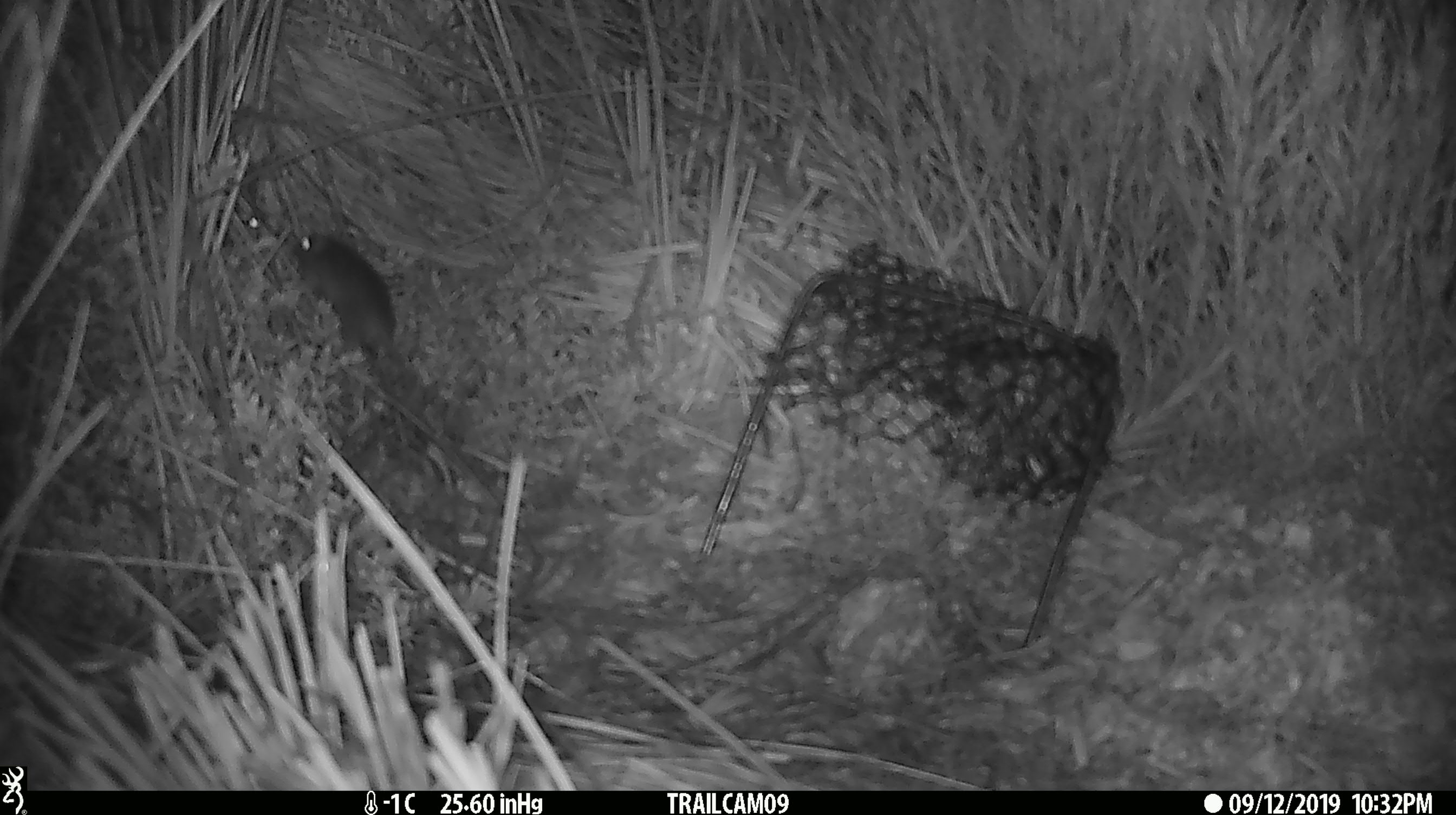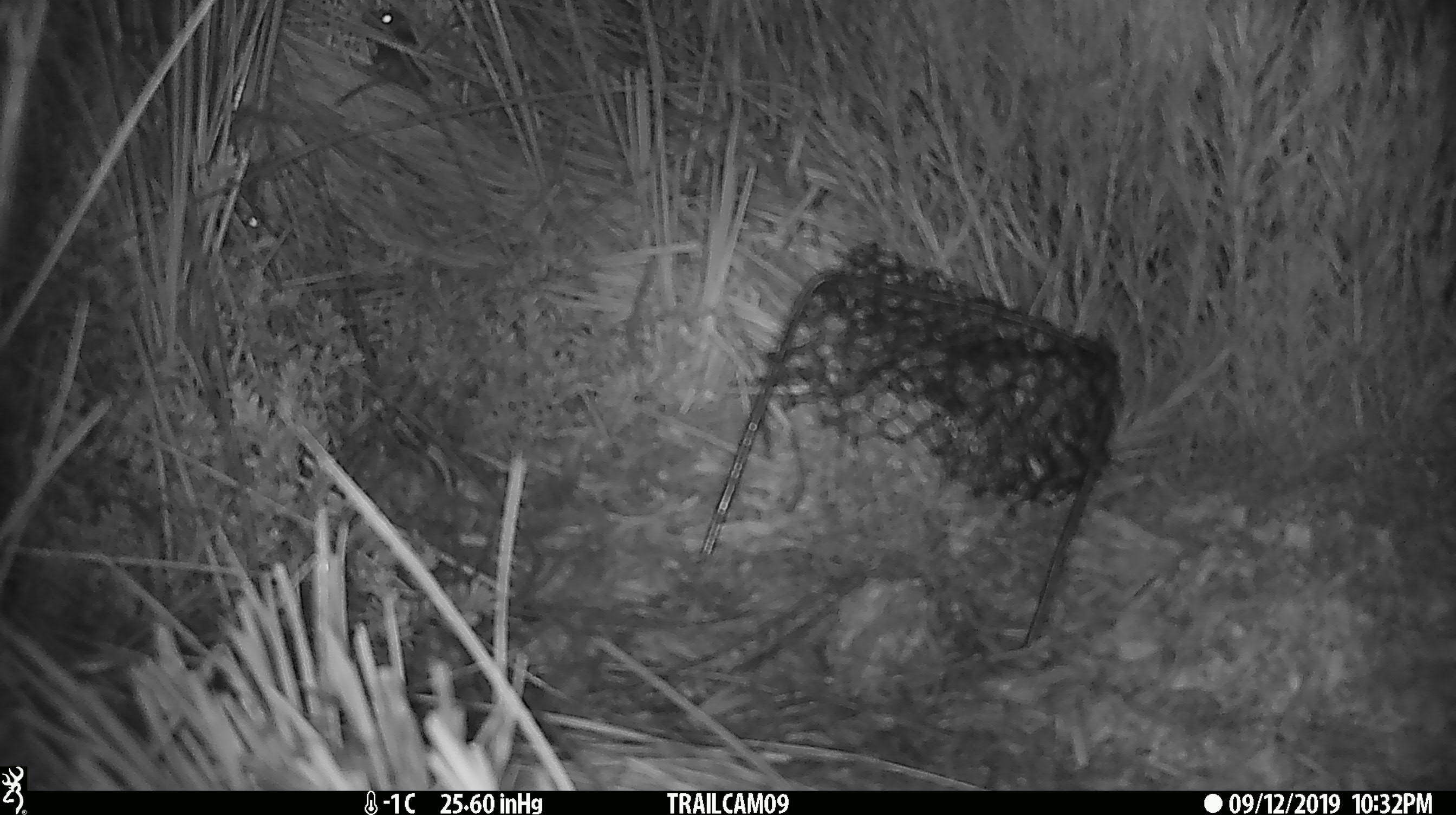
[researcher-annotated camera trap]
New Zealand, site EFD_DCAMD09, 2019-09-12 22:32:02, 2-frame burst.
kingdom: Animalia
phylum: Chordata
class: Mammalia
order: Rodentia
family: Muridae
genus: Mus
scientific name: Mus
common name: mouse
Mouse (Mus).